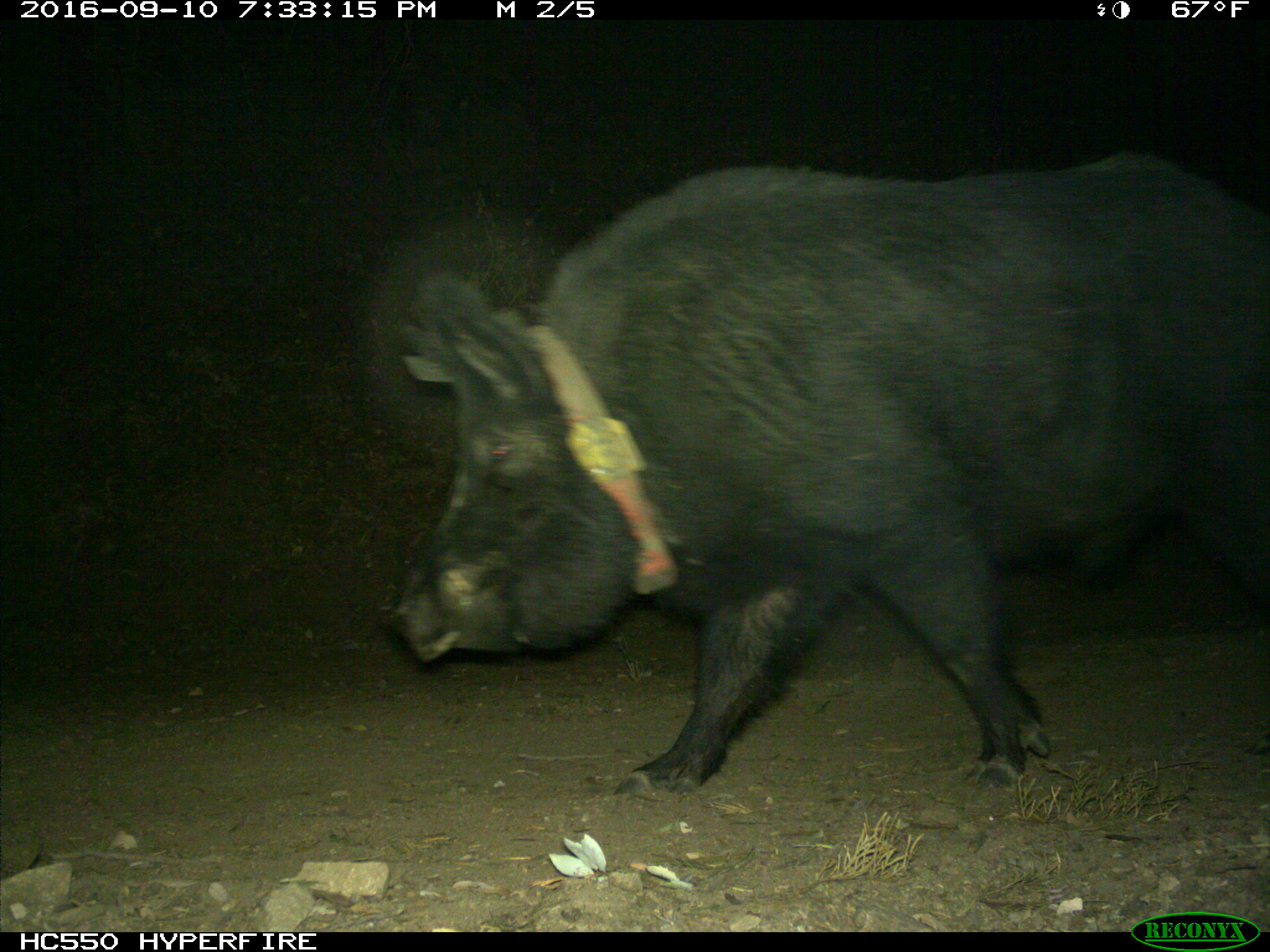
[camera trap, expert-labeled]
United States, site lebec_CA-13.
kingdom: Animalia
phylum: Chordata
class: Mammalia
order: Artiodactyla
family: Suidae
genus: Sus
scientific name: Sus scrofa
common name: wild boar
Sus scrofa (wild boar).